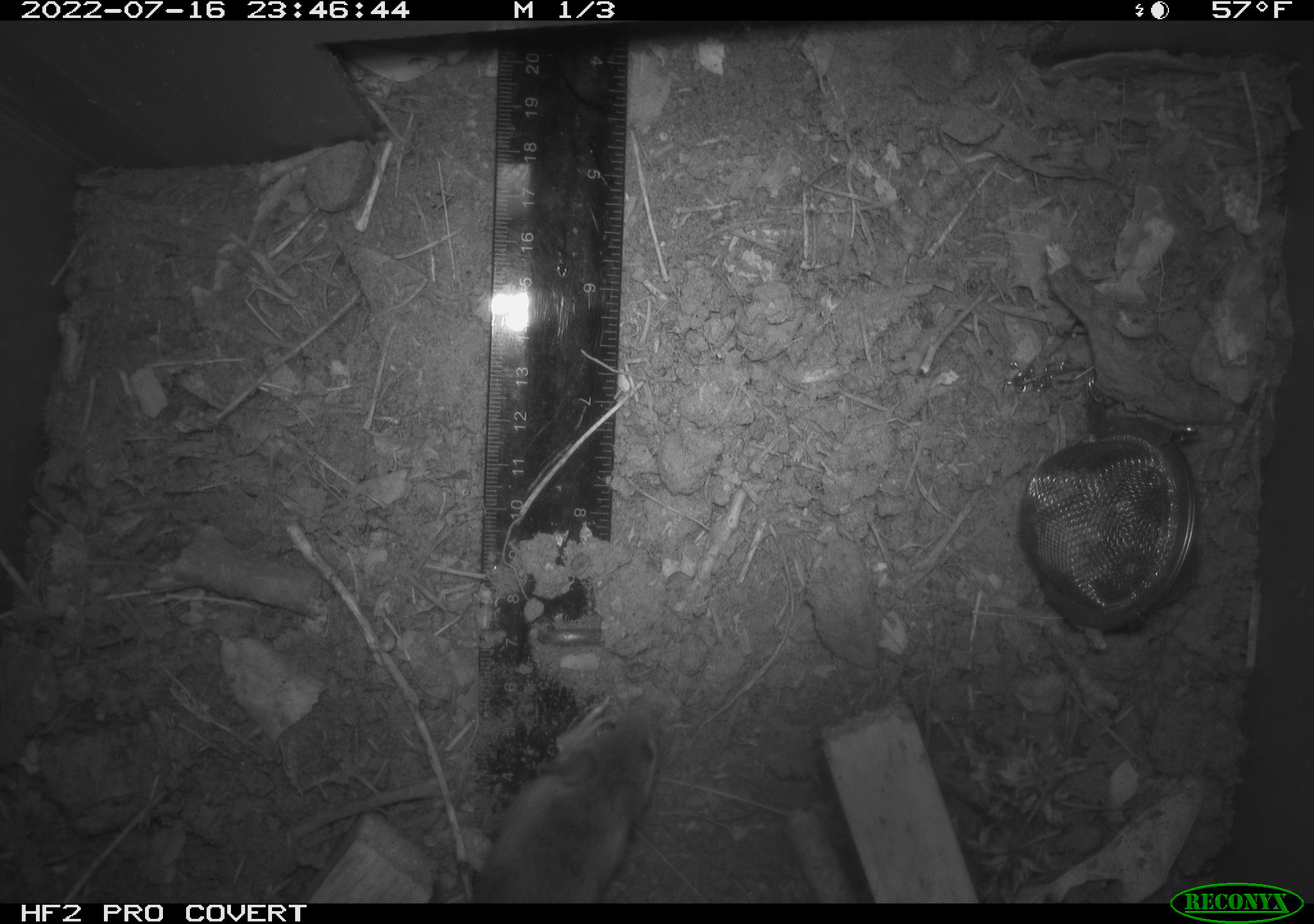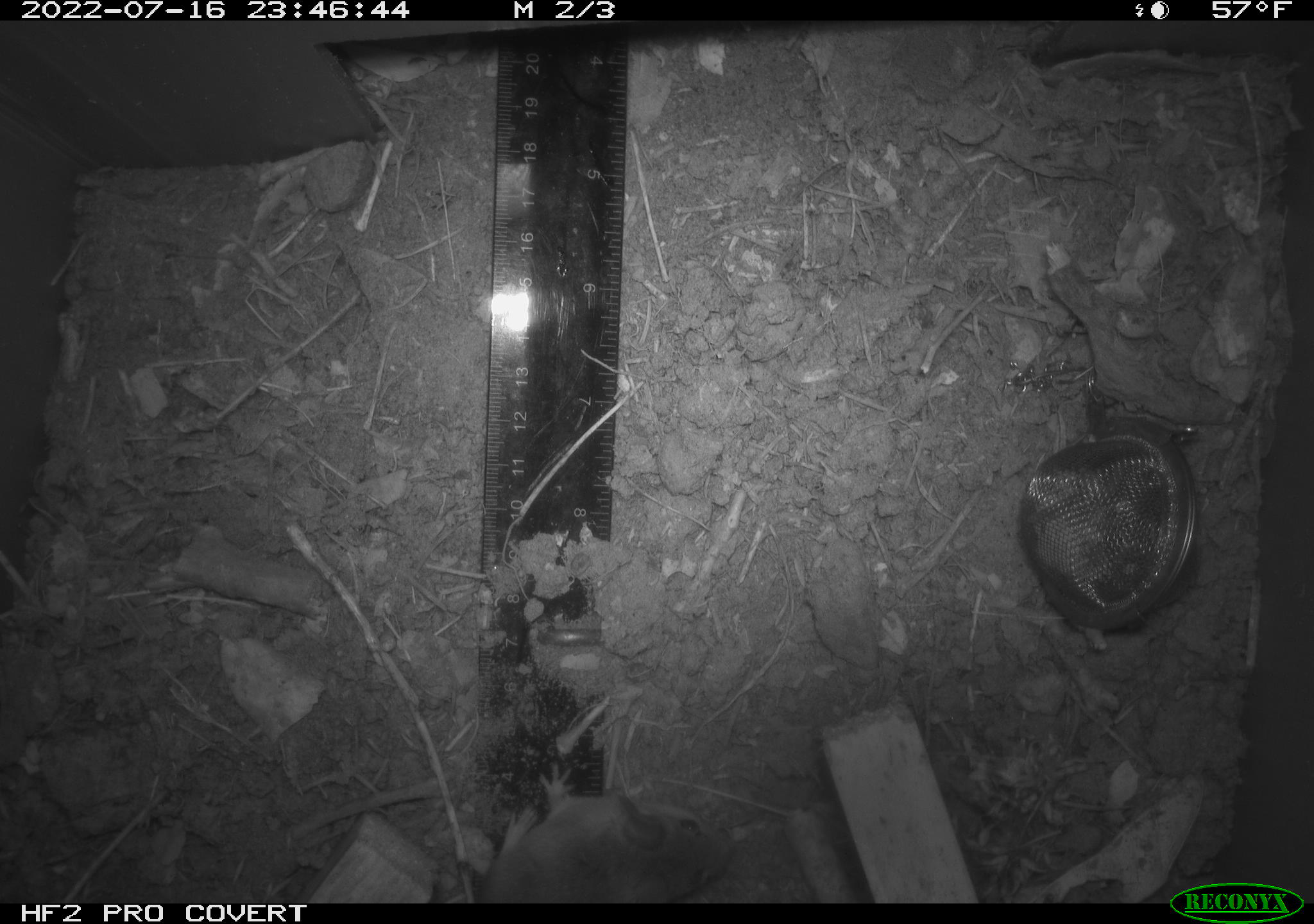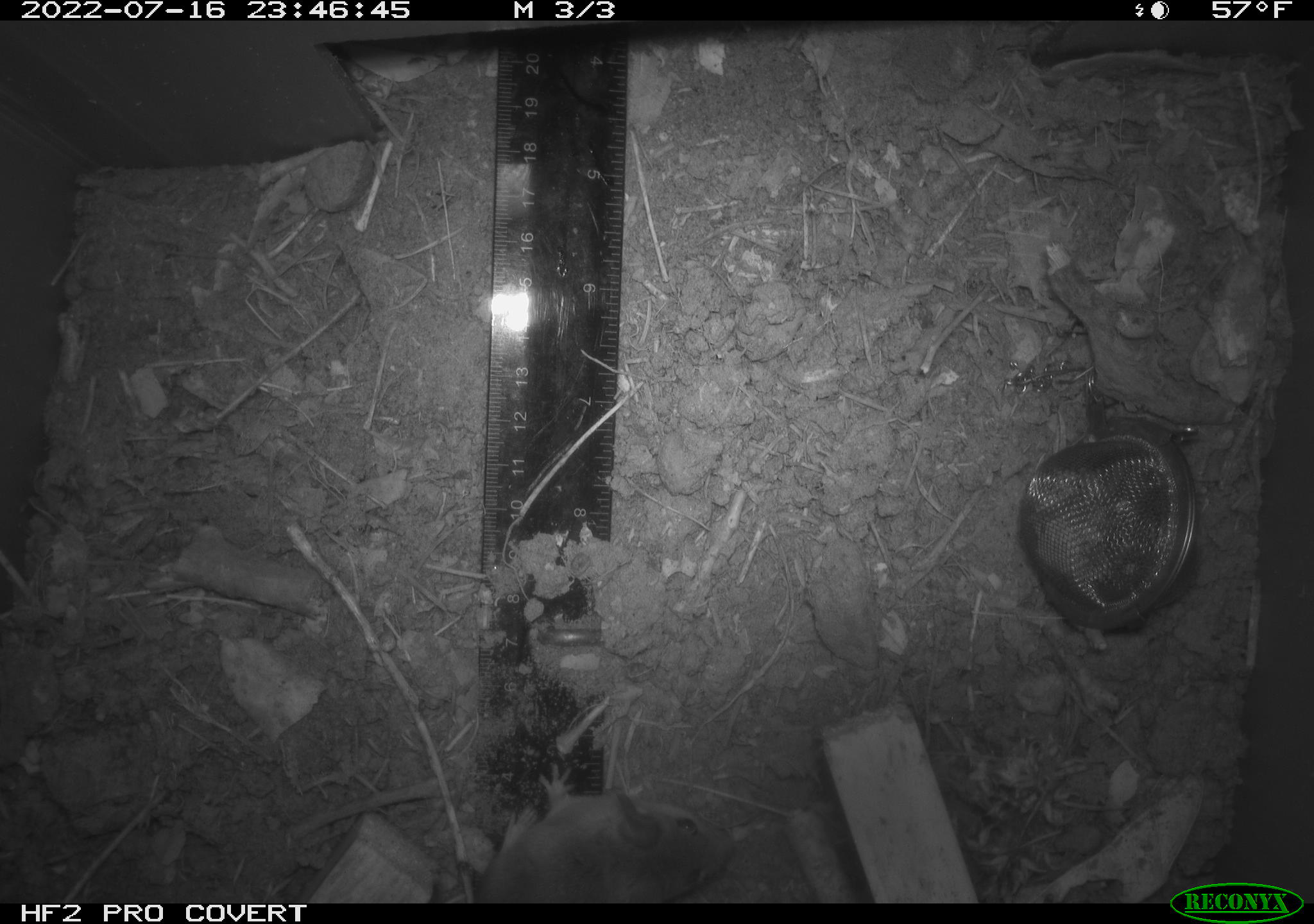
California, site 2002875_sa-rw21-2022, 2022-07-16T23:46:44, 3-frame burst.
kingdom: Animalia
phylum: Chordata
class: Mammalia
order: Rodentia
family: Cricetidae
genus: Reithrodontomys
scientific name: Reithrodontomys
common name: american harvest mice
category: reithrodontomys species